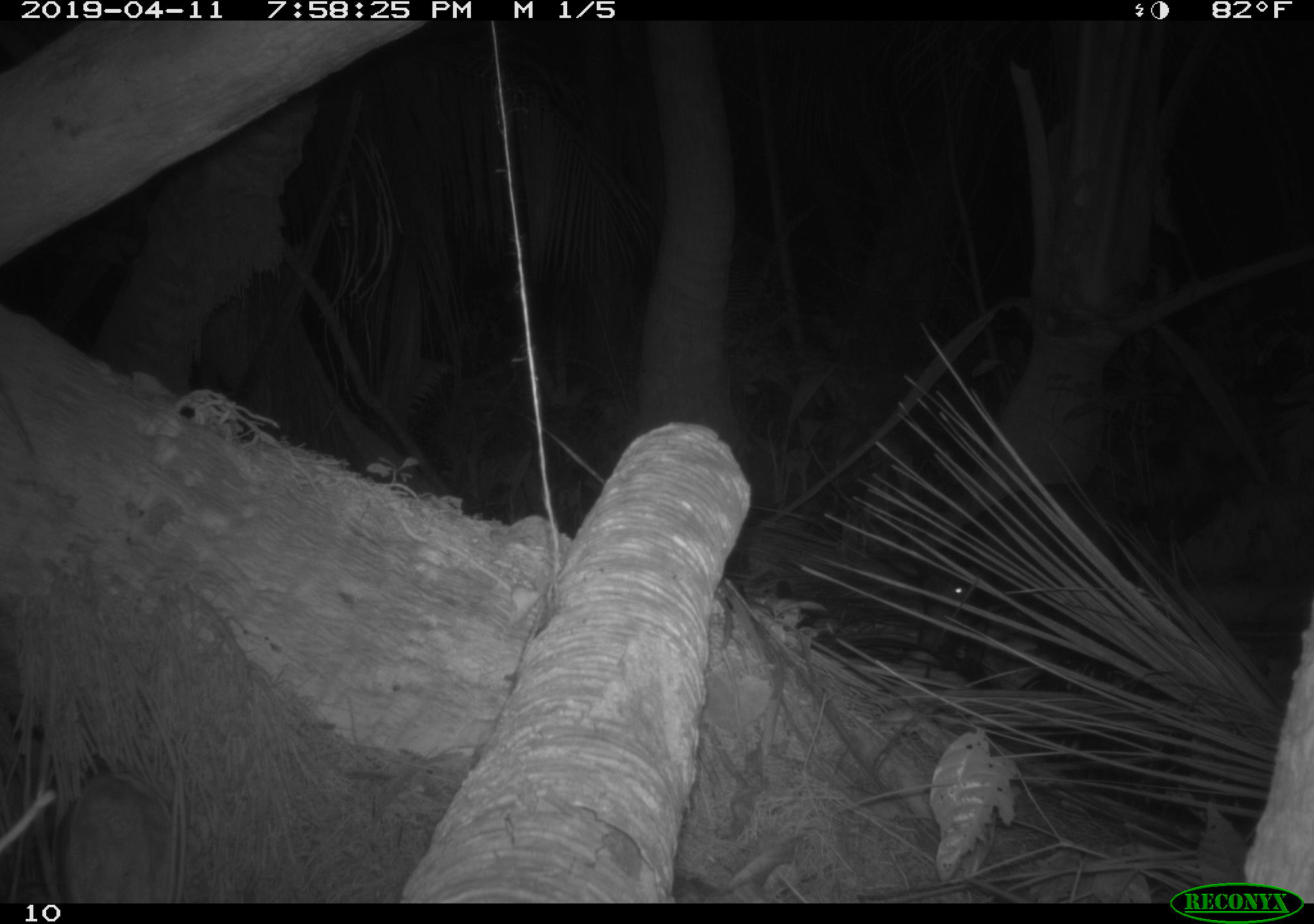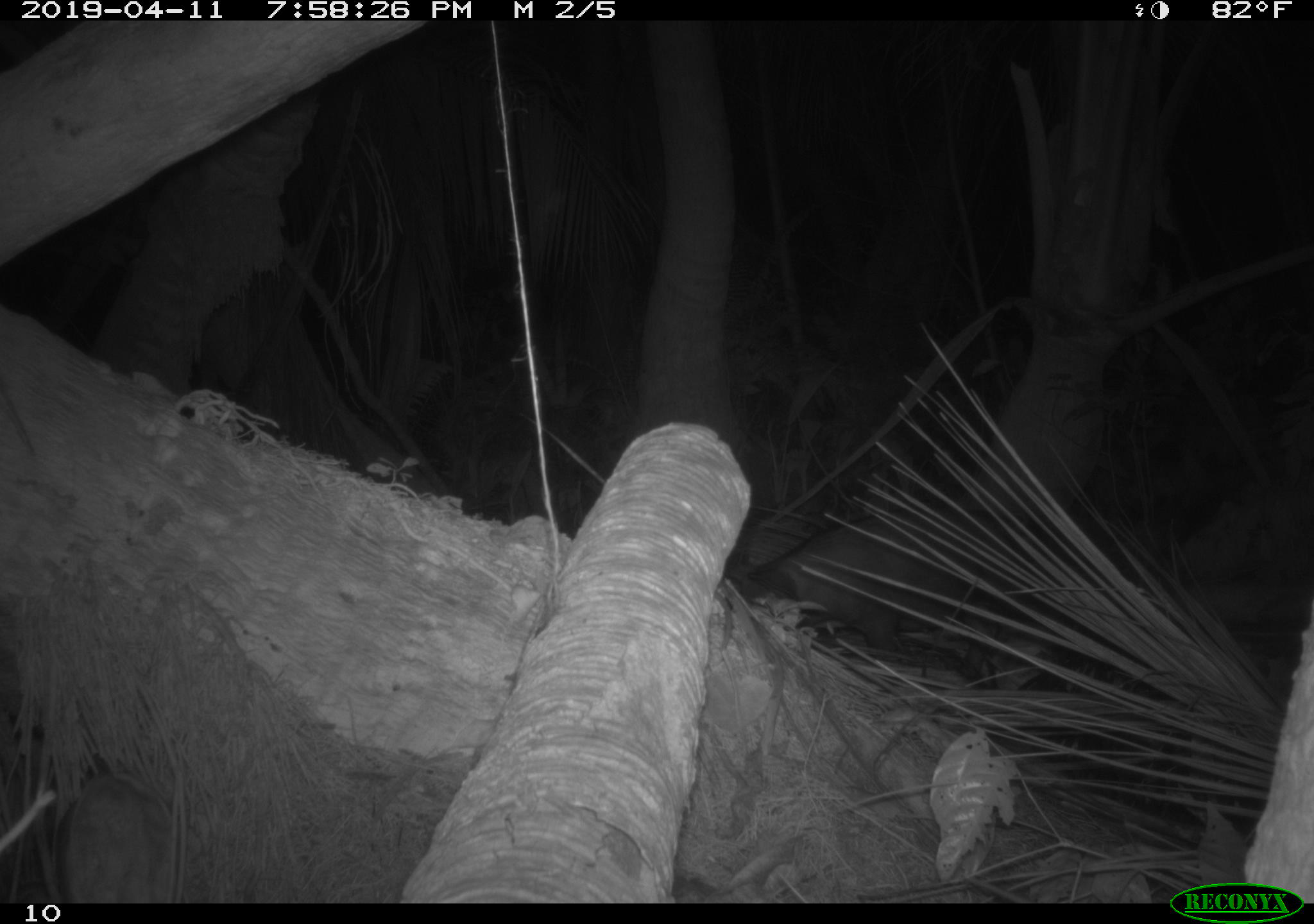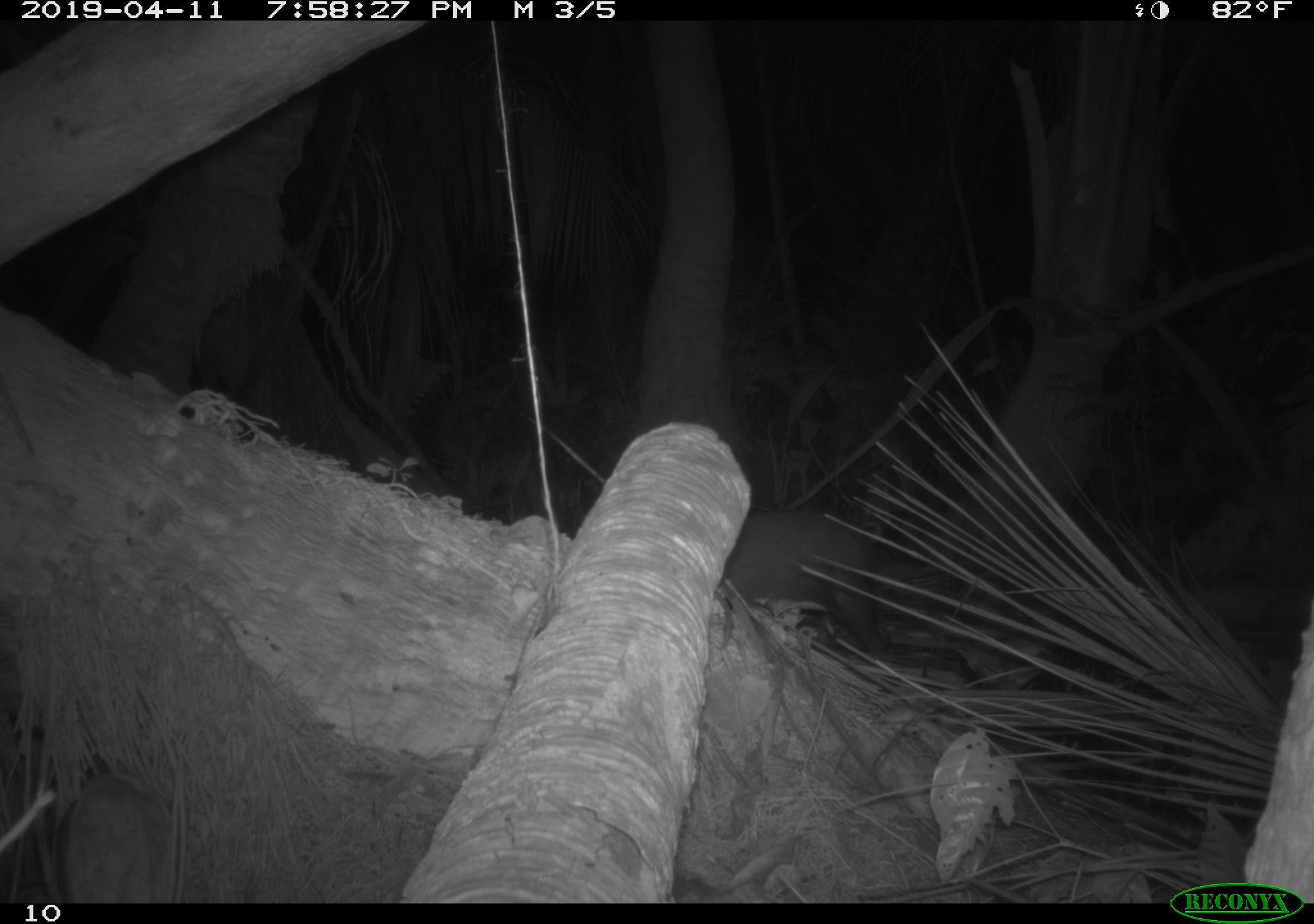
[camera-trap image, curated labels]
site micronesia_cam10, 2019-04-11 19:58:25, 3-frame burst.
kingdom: Animalia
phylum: Chordata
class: Mammalia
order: Artiodactyla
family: Suidae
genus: Sus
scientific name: Sus scrofa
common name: pig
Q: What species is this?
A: Pig (Sus scrofa).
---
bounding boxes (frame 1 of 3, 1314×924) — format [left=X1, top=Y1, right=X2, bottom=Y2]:
pig: [left=893, top=477, right=1184, bottom=679]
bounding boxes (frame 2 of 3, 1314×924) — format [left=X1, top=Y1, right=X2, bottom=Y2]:
pig: [left=747, top=495, right=1065, bottom=642]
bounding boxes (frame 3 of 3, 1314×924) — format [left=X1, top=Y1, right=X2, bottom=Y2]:
pig: [left=730, top=504, right=894, bottom=655]